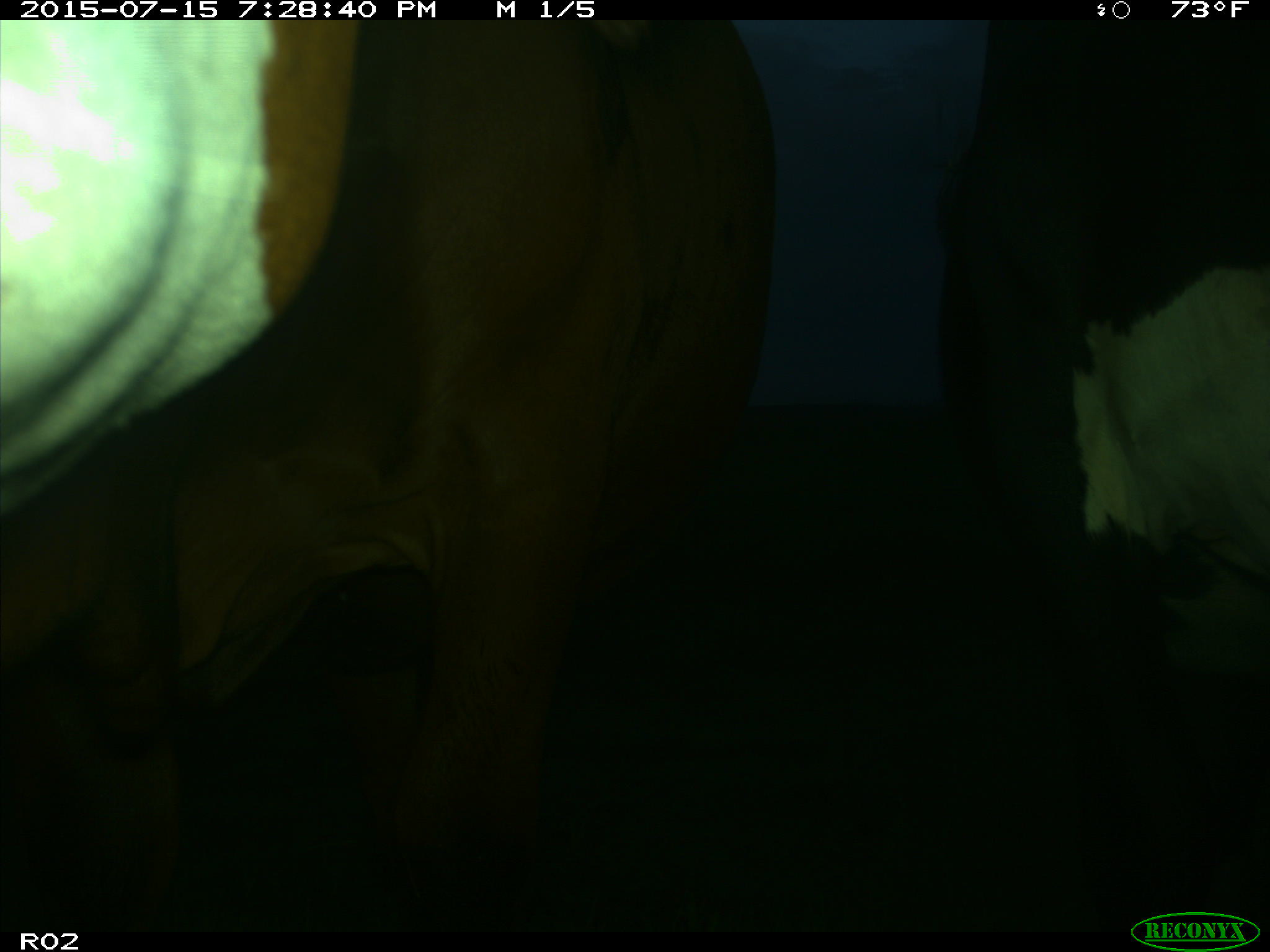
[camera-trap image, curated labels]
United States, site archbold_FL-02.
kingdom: Animalia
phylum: Chordata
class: Mammalia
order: Artiodactyla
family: Bovidae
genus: Bos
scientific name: Bos taurus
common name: domestic cow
Bos taurus (domestic cow).